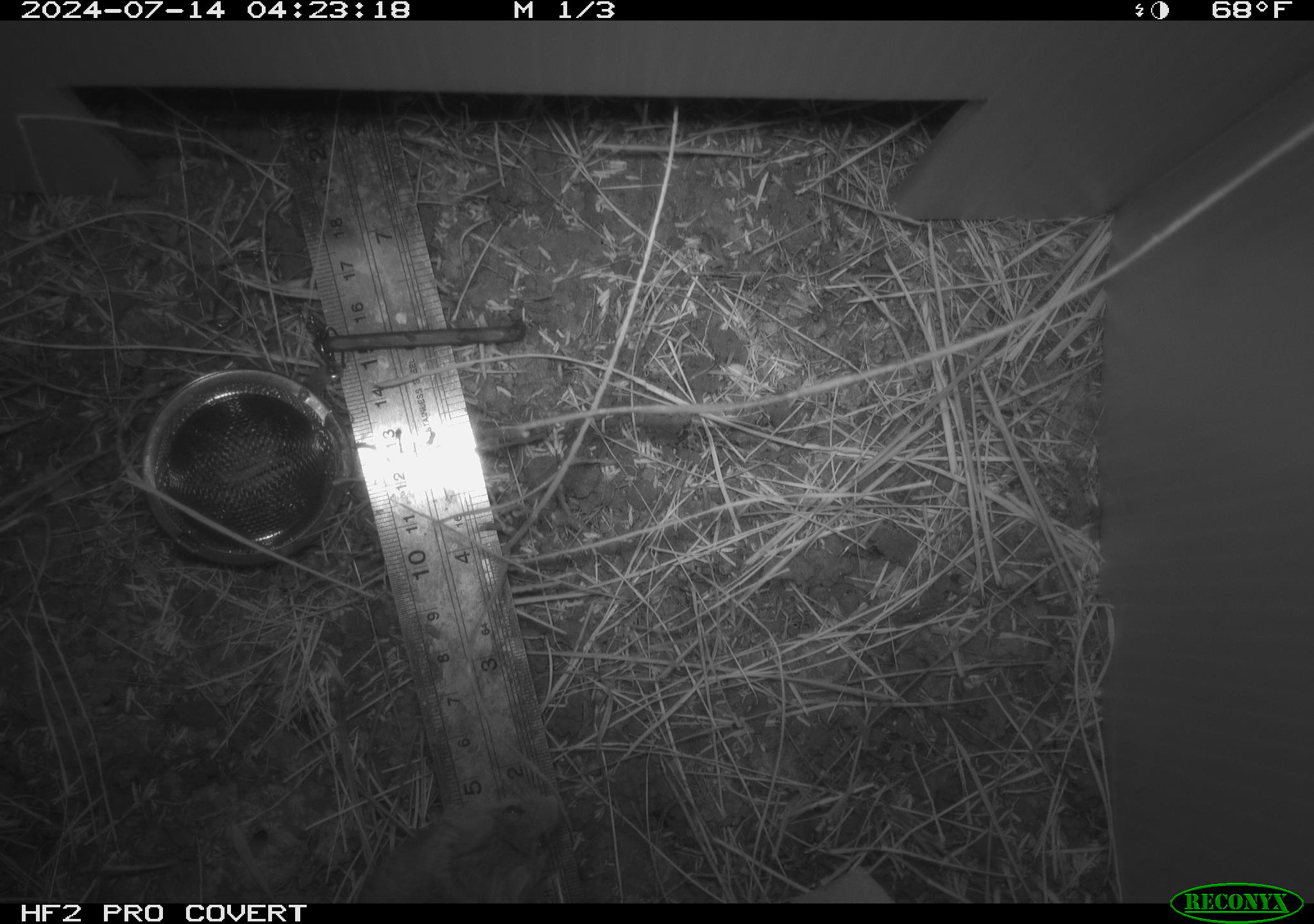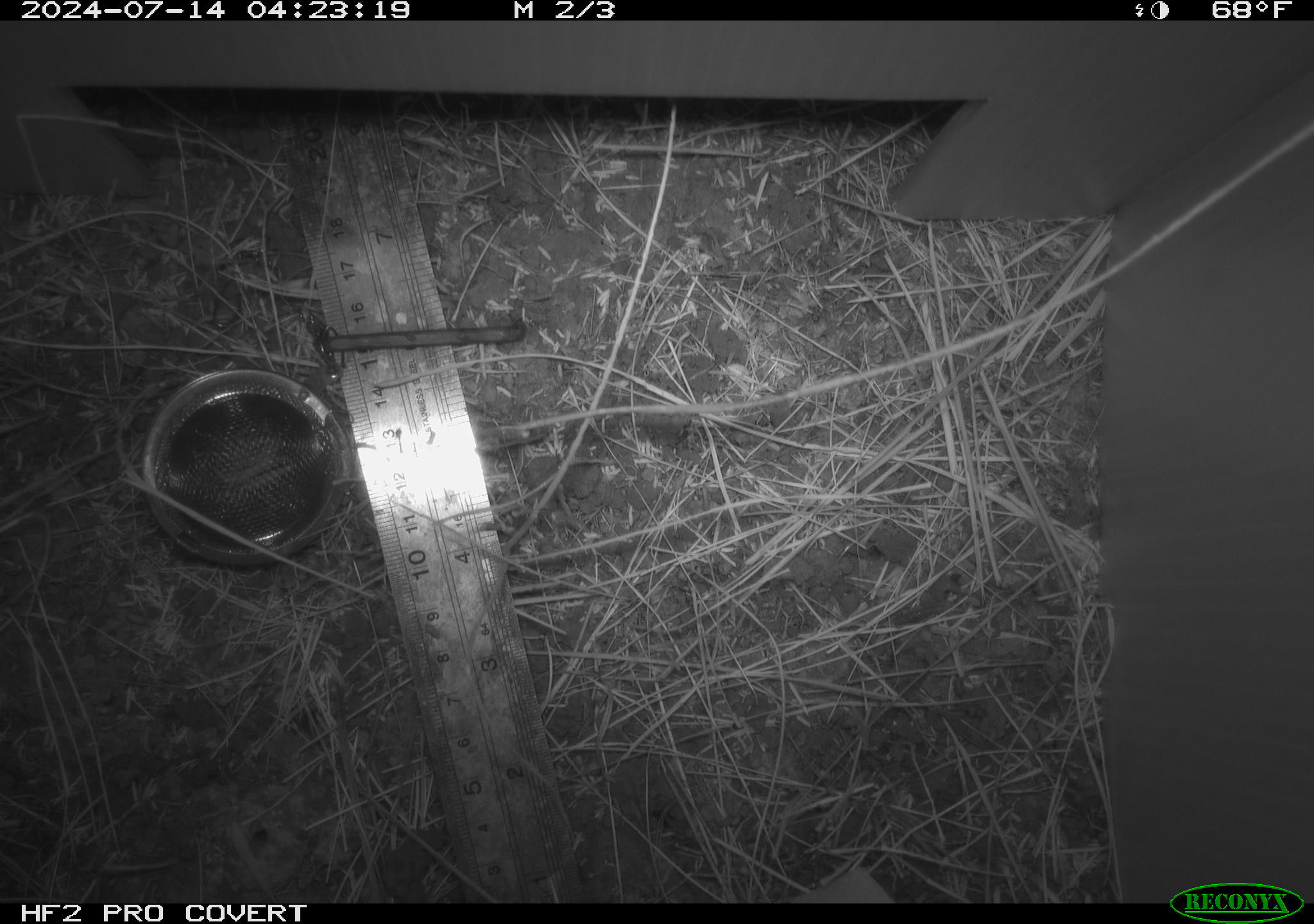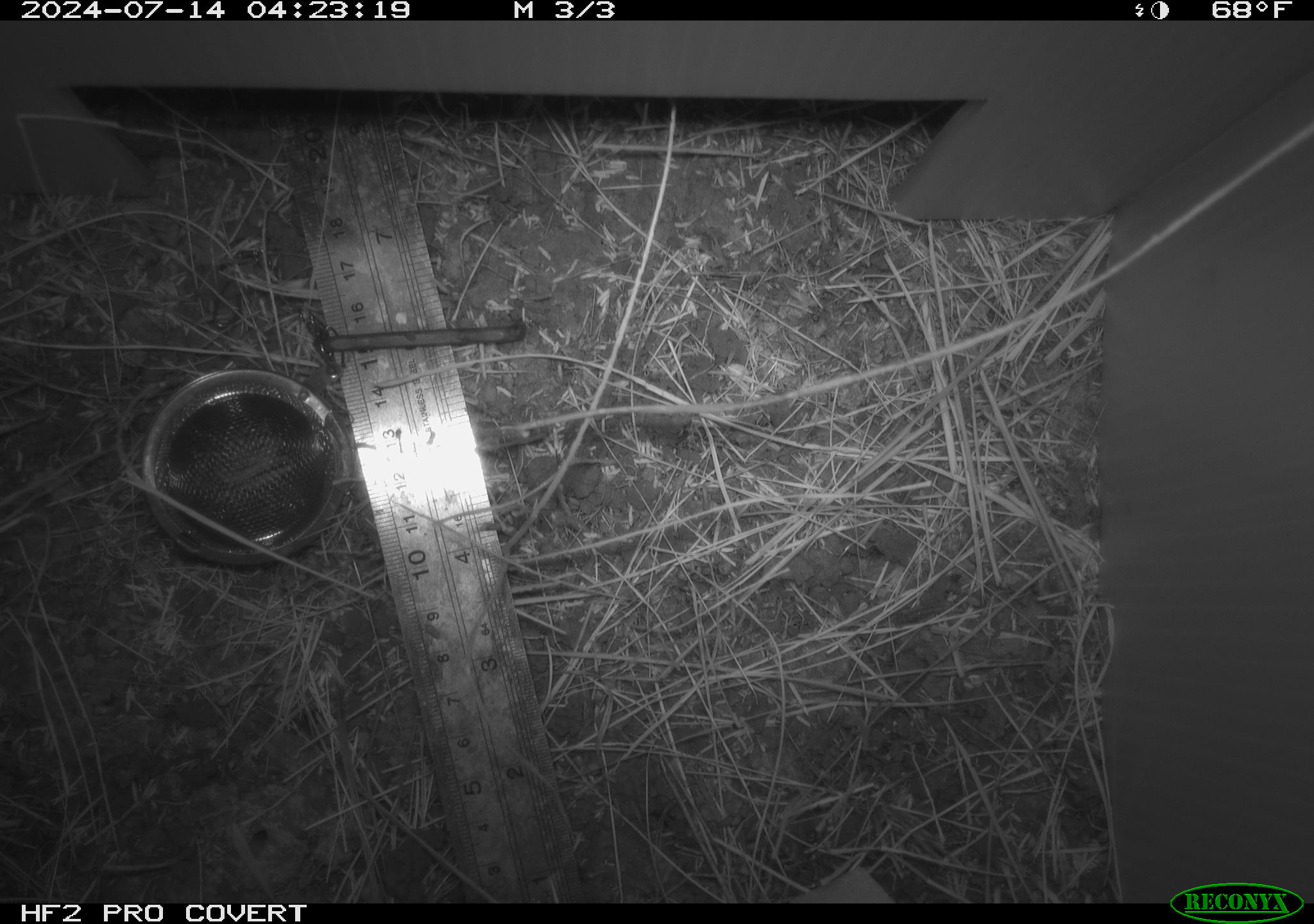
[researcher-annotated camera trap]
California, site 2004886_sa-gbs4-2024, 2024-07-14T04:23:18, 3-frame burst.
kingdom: Animalia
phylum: Chordata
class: Mammalia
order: Rodentia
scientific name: Rodentia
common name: mouse species